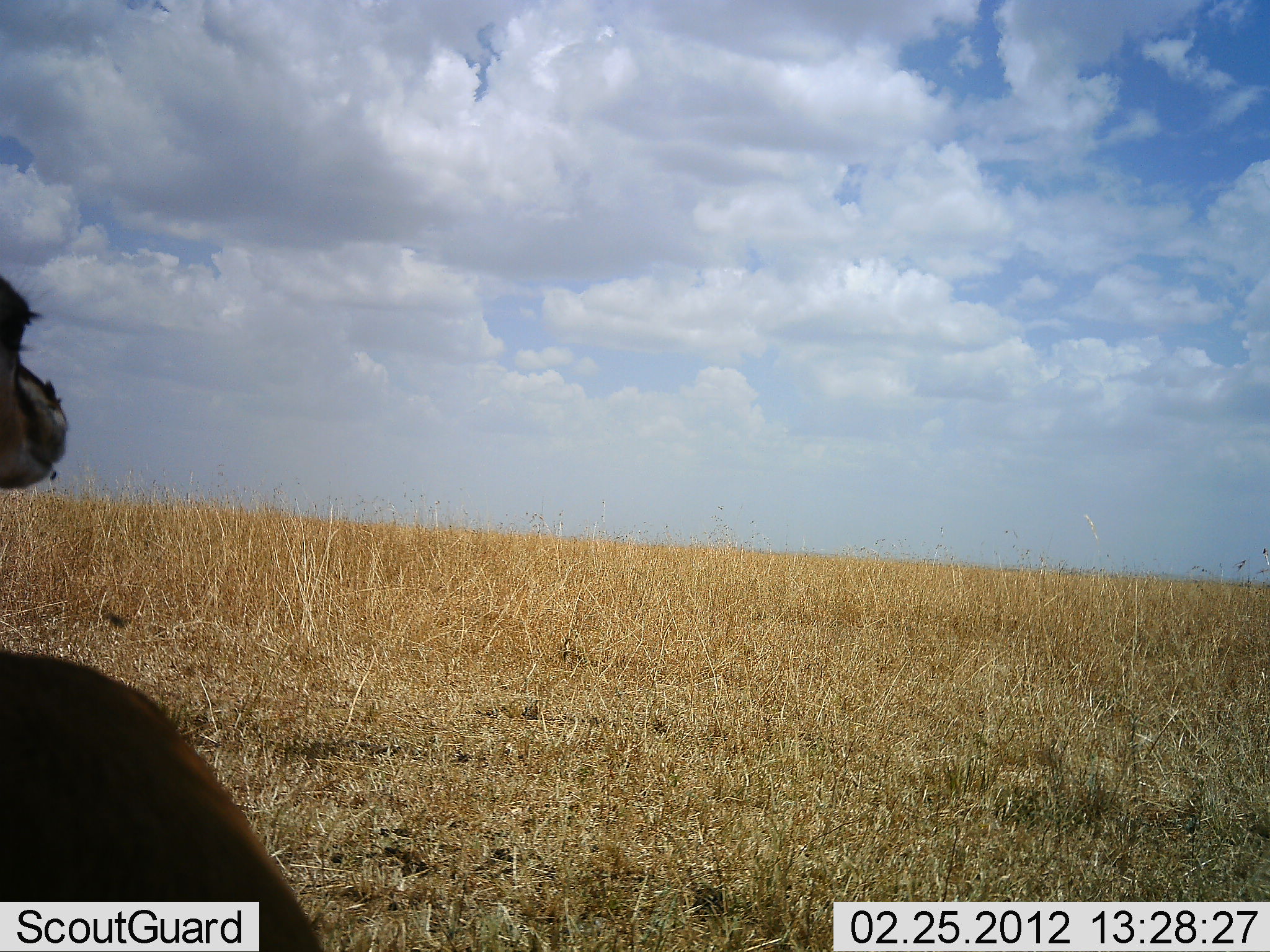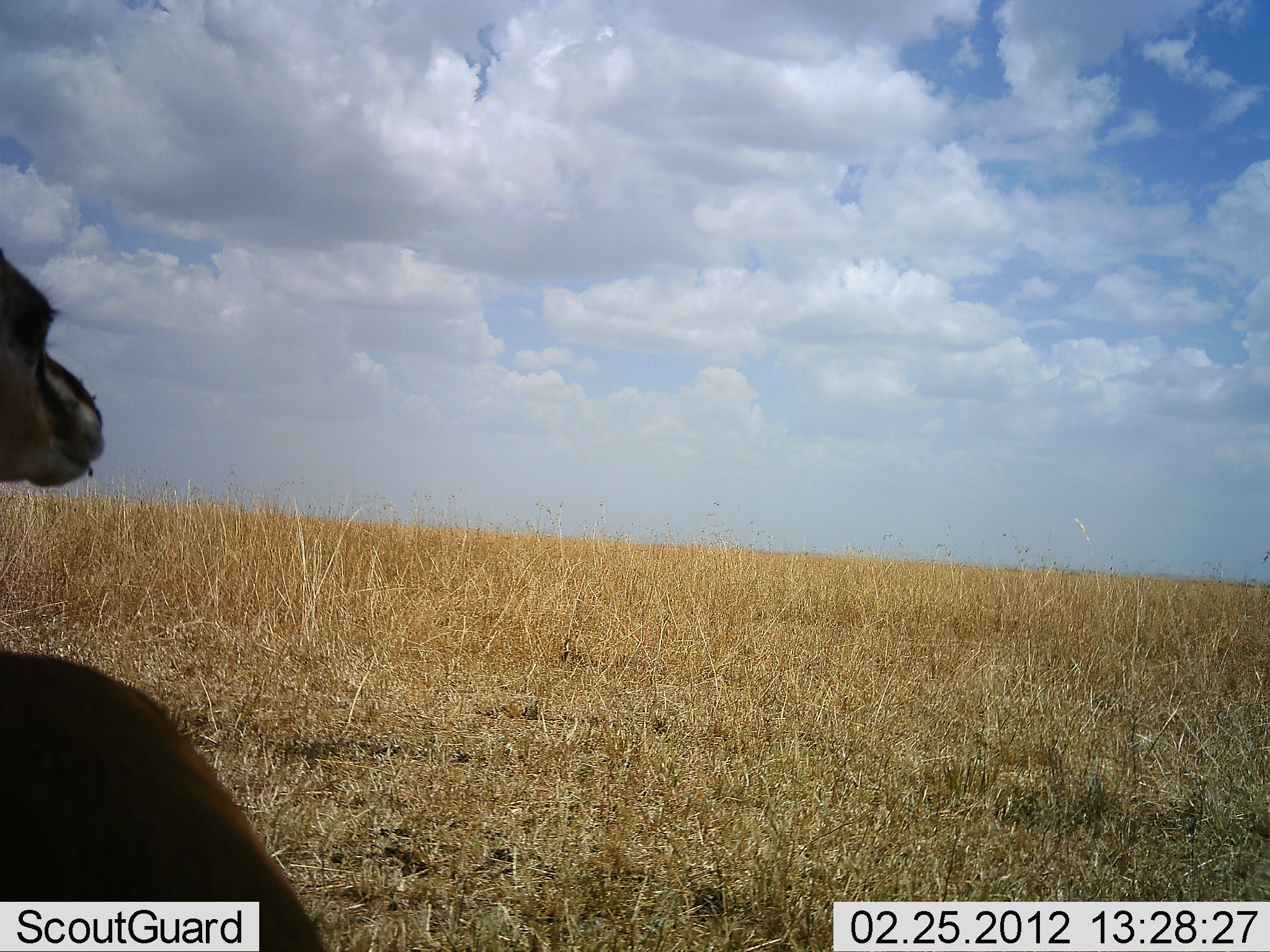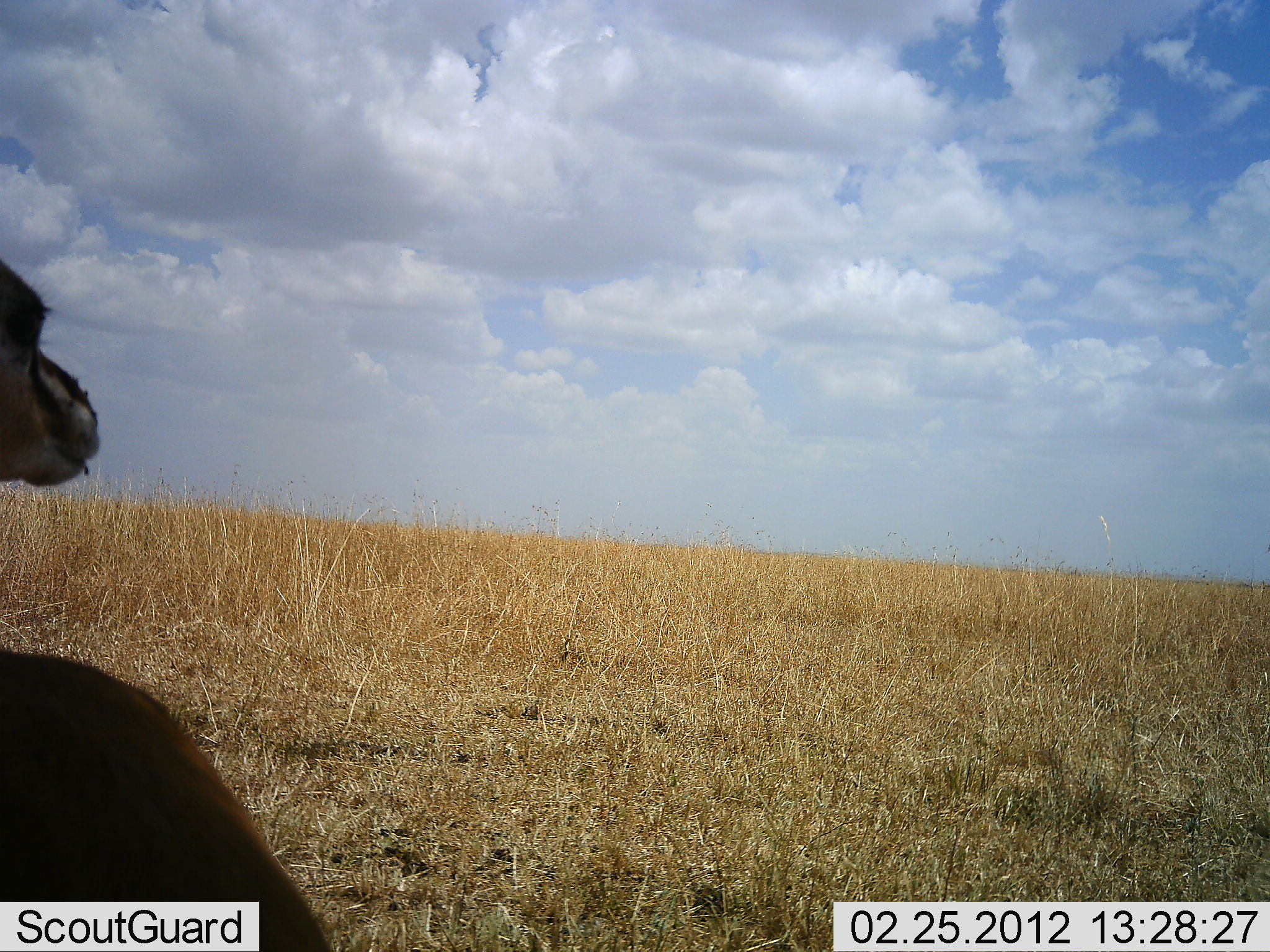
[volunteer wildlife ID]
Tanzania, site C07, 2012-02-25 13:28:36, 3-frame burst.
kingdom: Animalia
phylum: Chordata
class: Mammalia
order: Artiodactyla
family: Bovidae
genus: Eudorcas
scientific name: Eudorcas thomsonii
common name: thomson's gazelle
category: gazellethomsons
Gazellethomsons (thomson's gazelle) (Eudorcas thomsonii), count 1. Behavior (volunteer vote fractions): standing 64%, resting 36%, moving 0%, interacting 0%. Young present (vote fraction): 0%. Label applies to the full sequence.